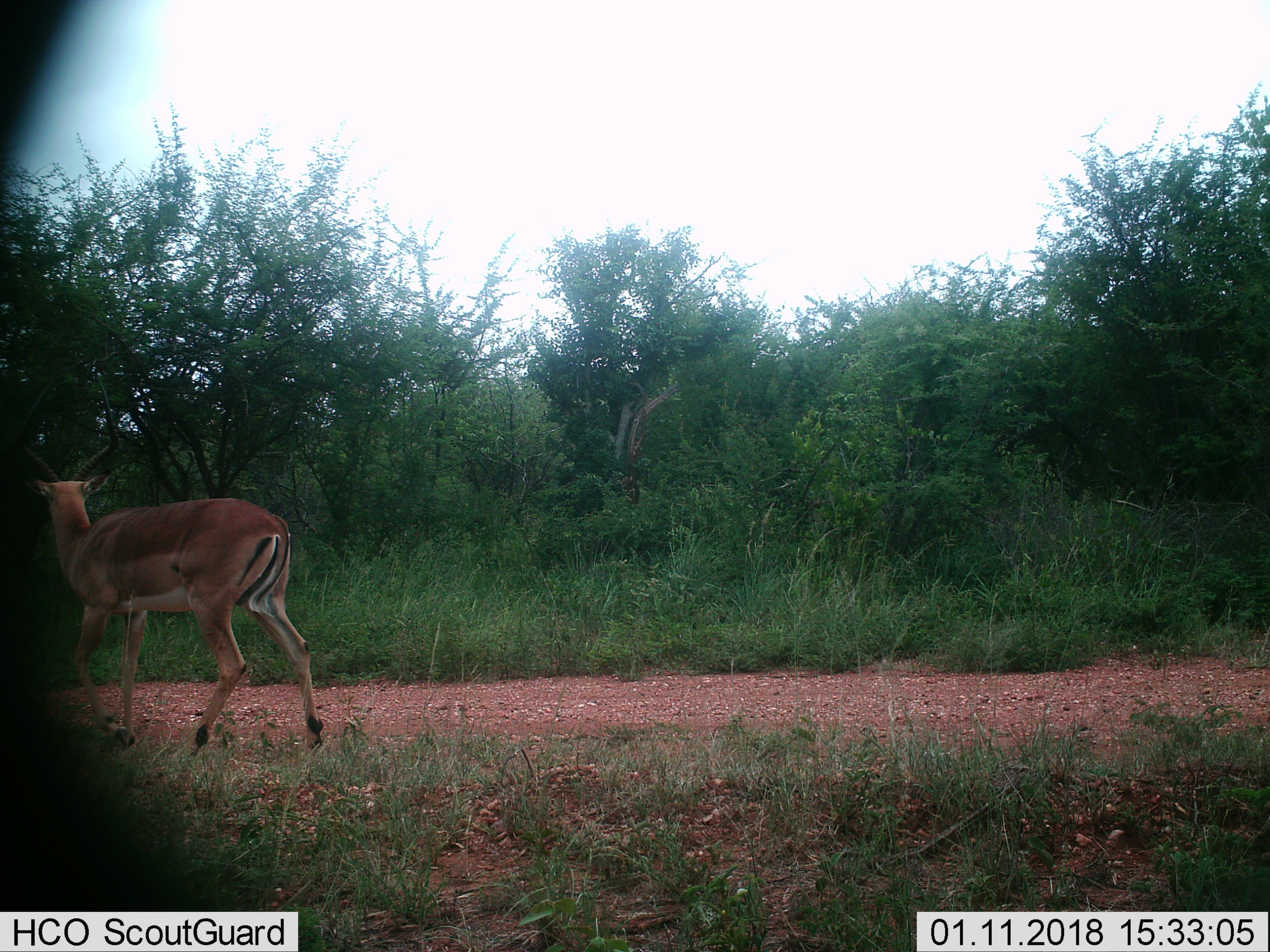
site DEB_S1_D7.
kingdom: Animalia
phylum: Chordata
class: Mammalia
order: Artiodactyla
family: Bovidae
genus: Aepyceros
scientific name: Aepyceros melampus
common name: impala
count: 1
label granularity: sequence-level